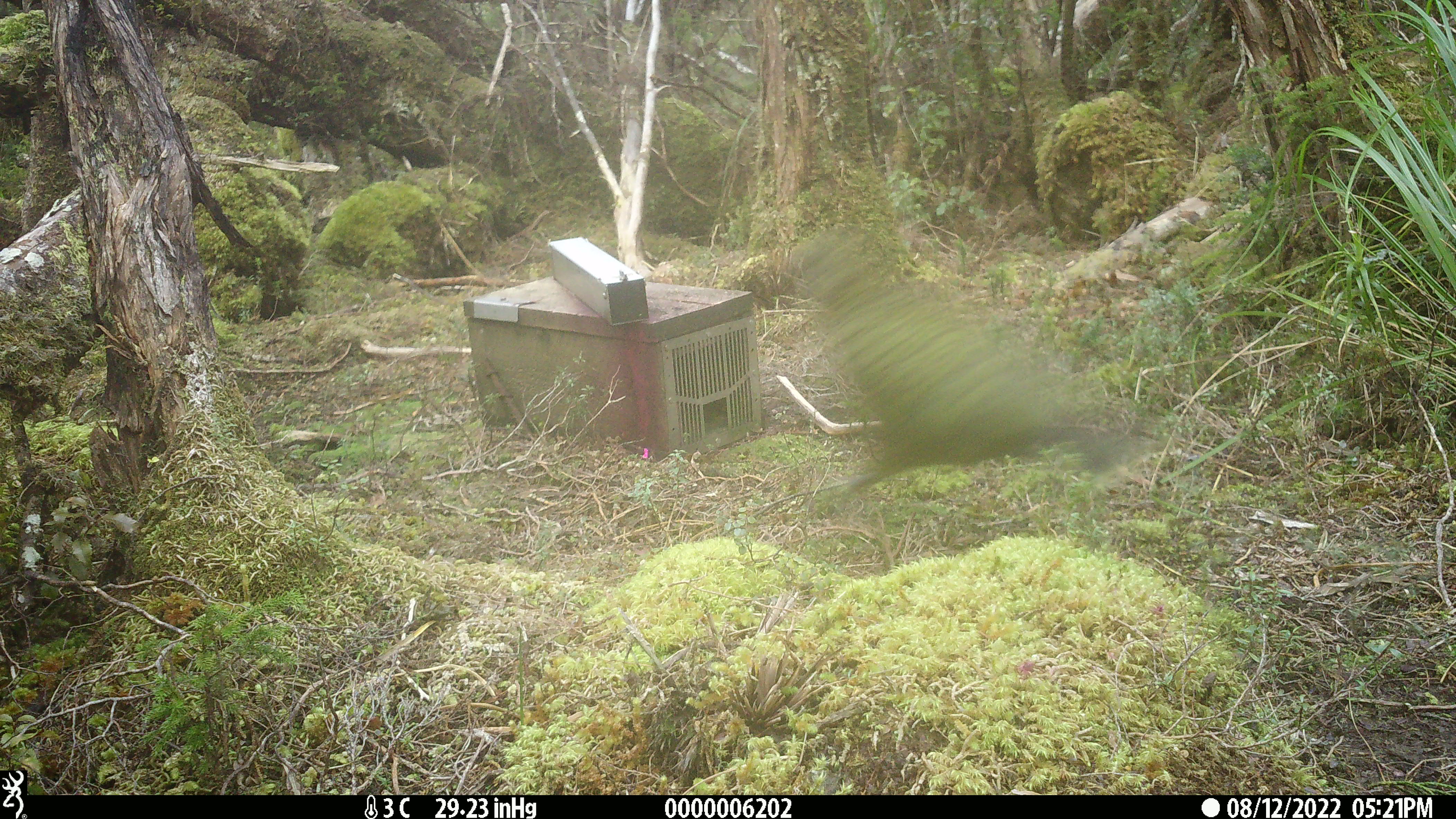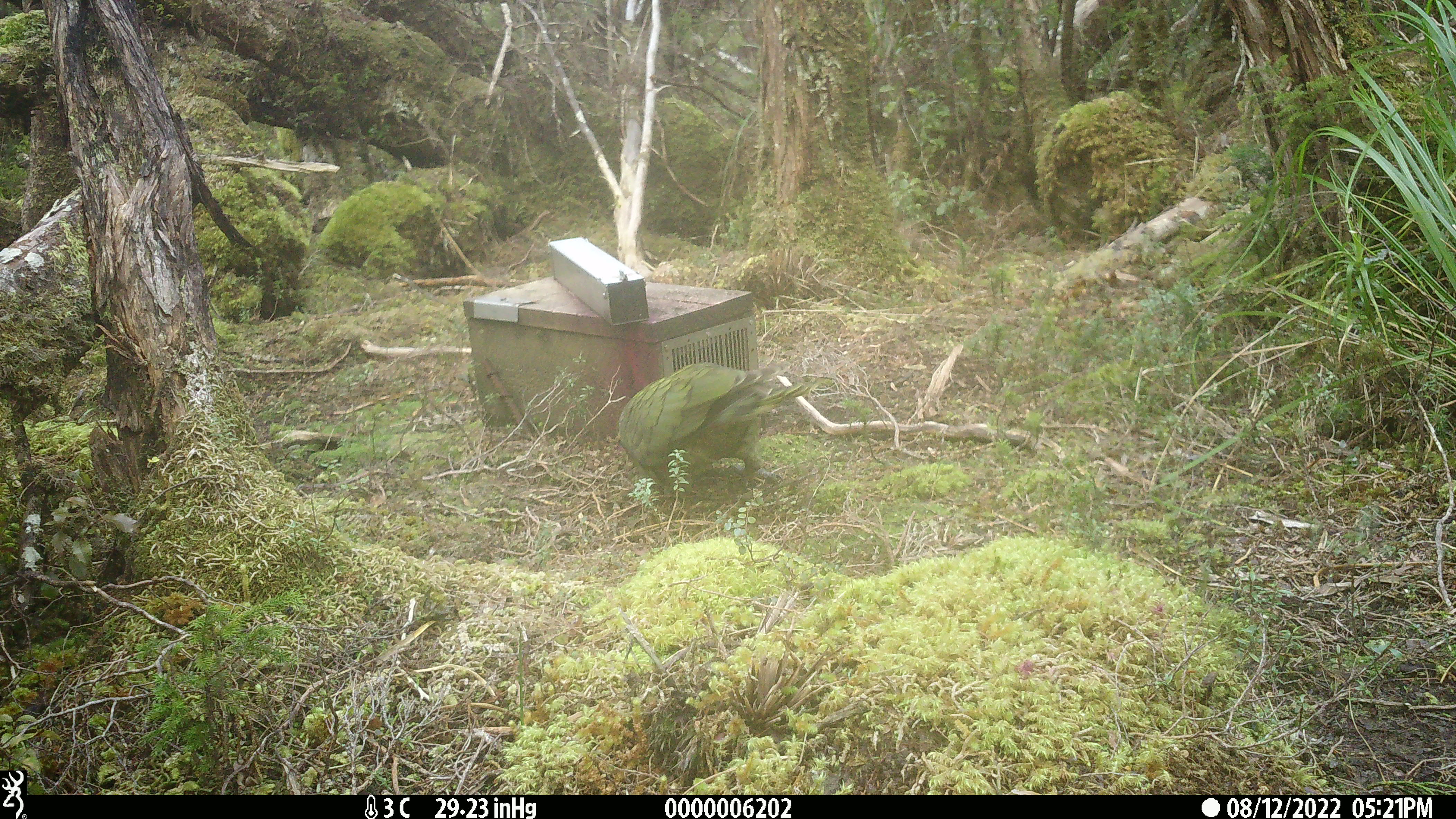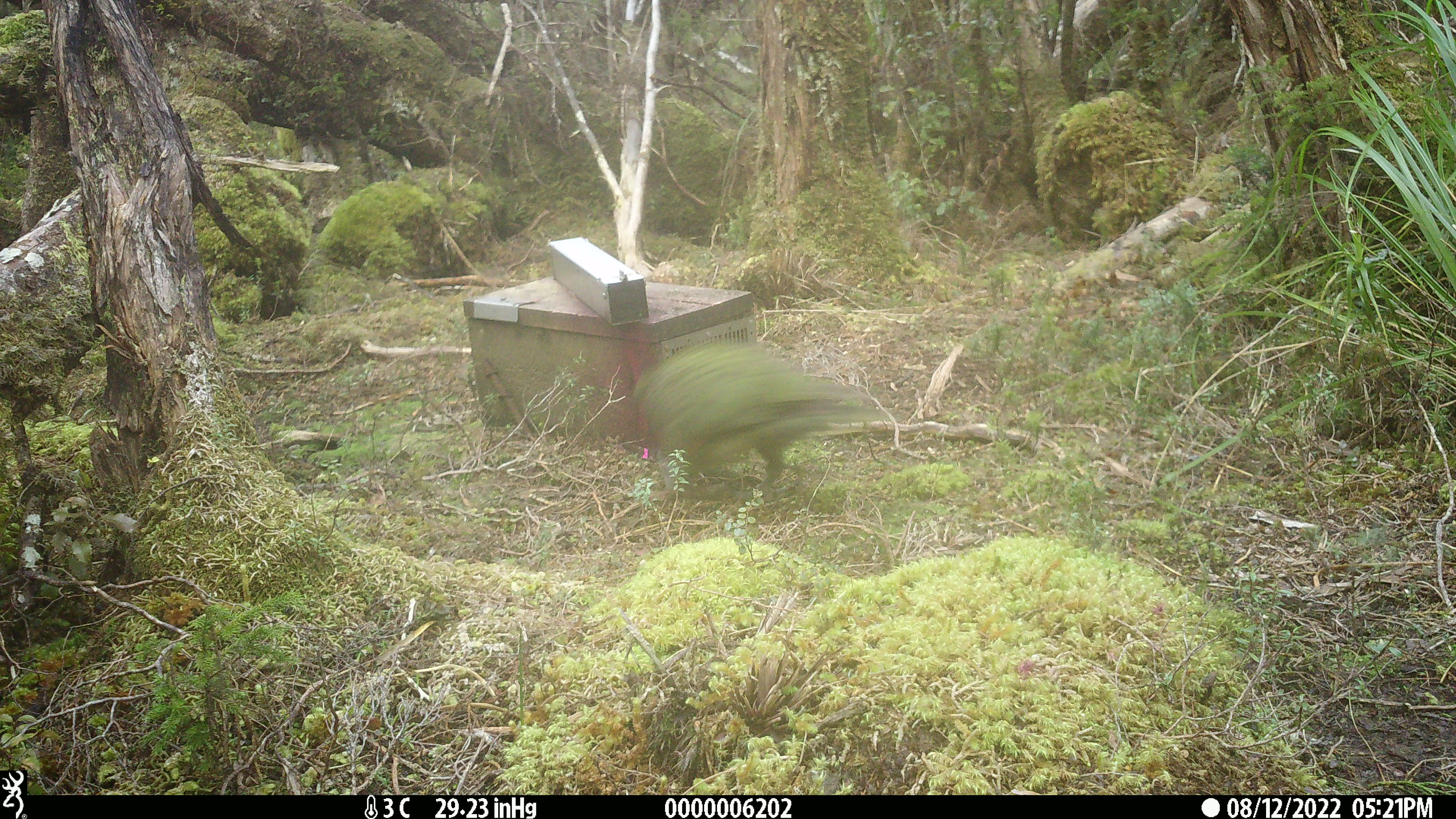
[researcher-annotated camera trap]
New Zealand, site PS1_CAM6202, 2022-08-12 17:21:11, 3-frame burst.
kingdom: Animalia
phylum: Chordata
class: Aves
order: Psittaciformes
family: Strigopidae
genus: Nestor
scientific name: Nestor notabilis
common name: kea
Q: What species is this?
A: Kea (Nestor notabilis).